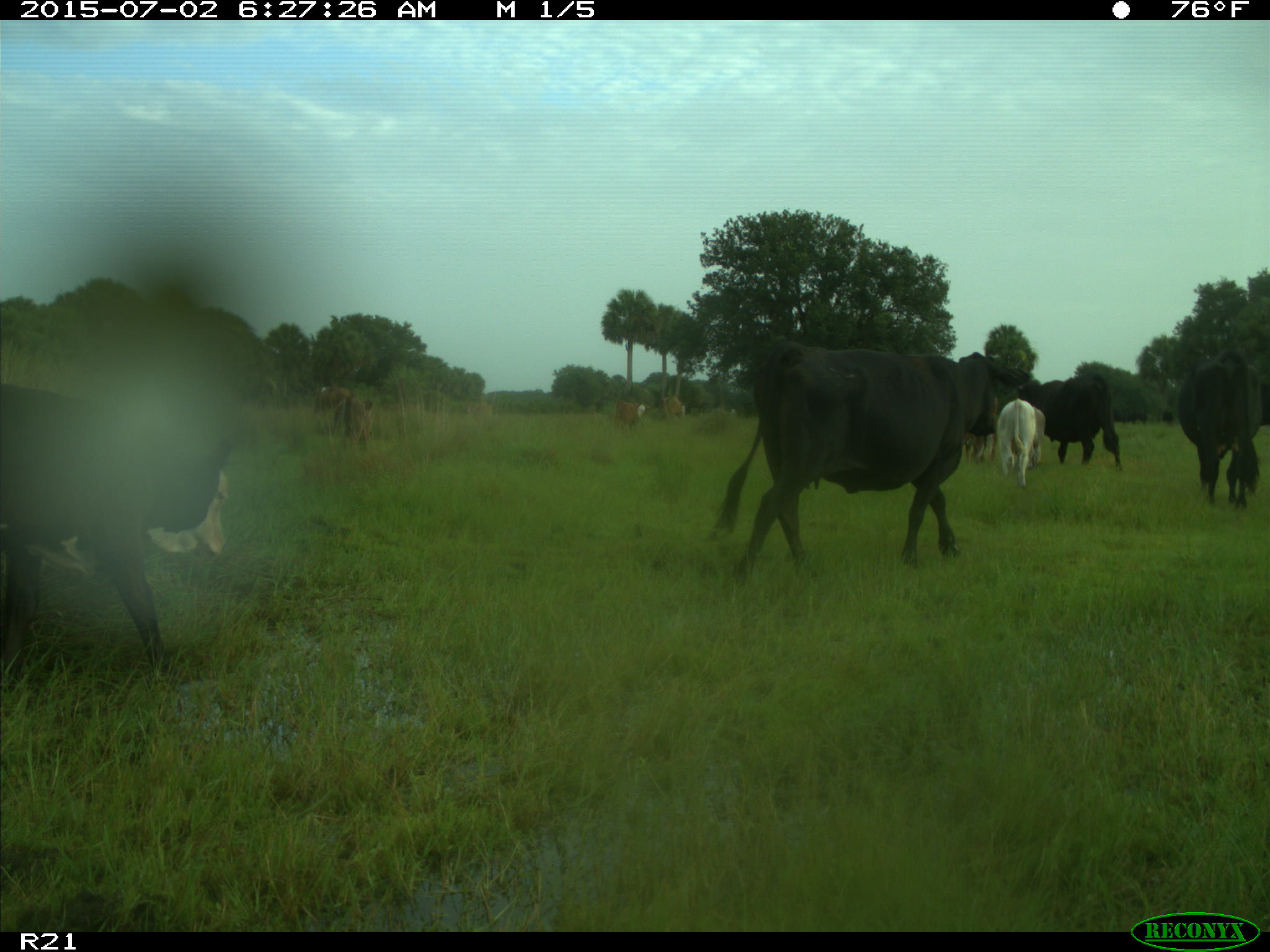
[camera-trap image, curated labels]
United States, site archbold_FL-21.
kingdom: Animalia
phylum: Chordata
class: Mammalia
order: Artiodactyla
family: Bovidae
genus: Bos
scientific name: Bos taurus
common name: domestic cow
Bos taurus (domestic cow).